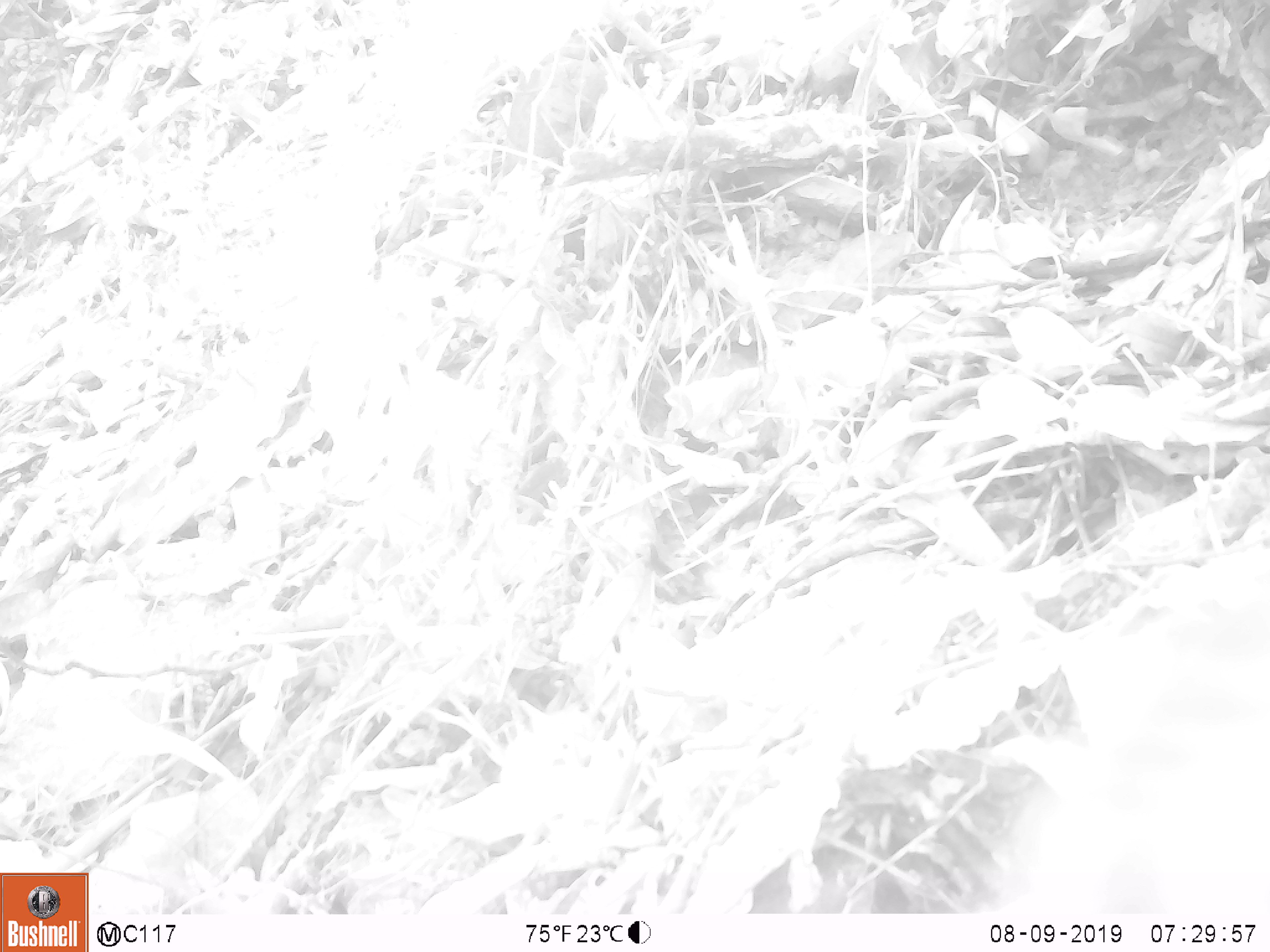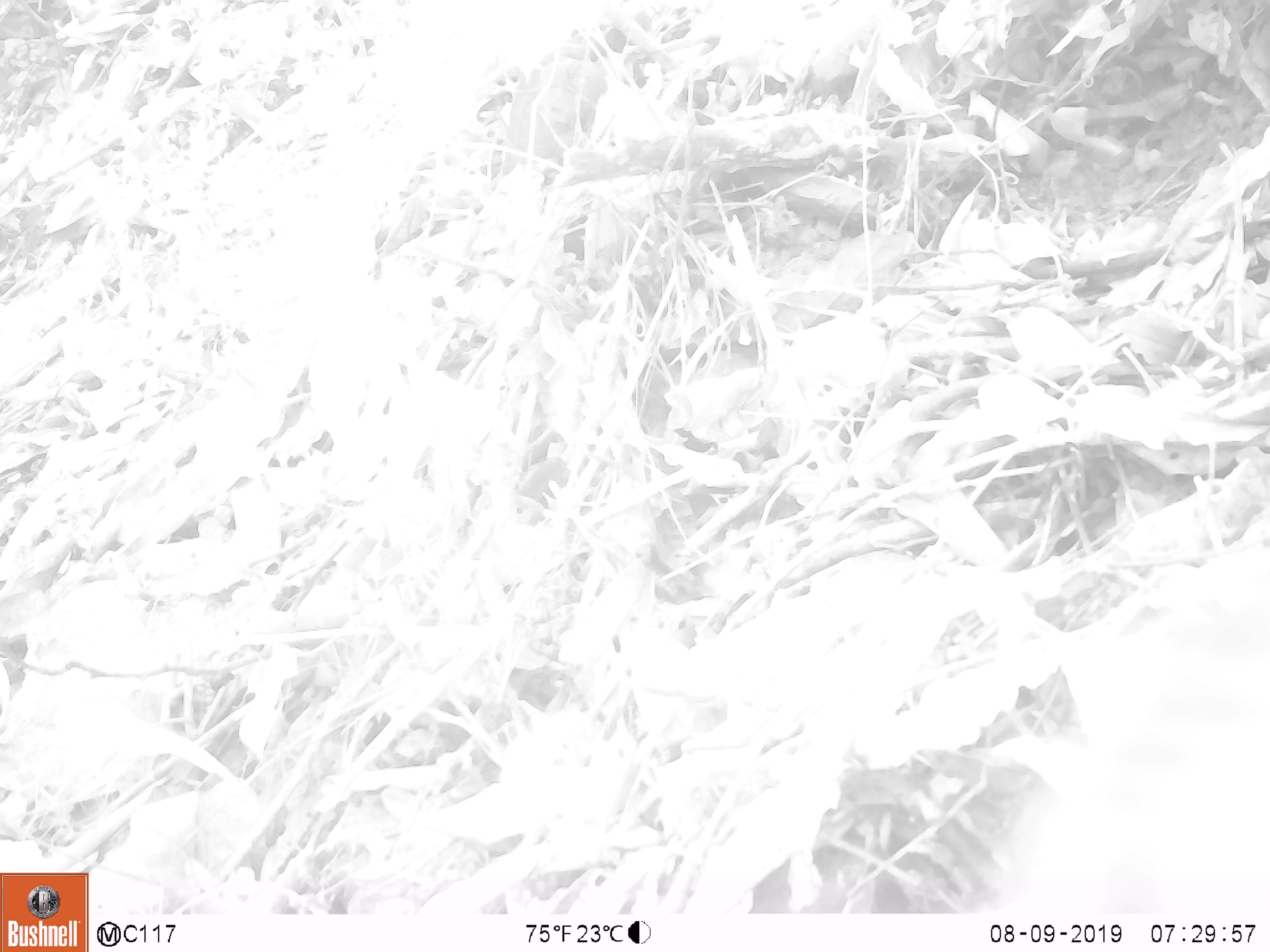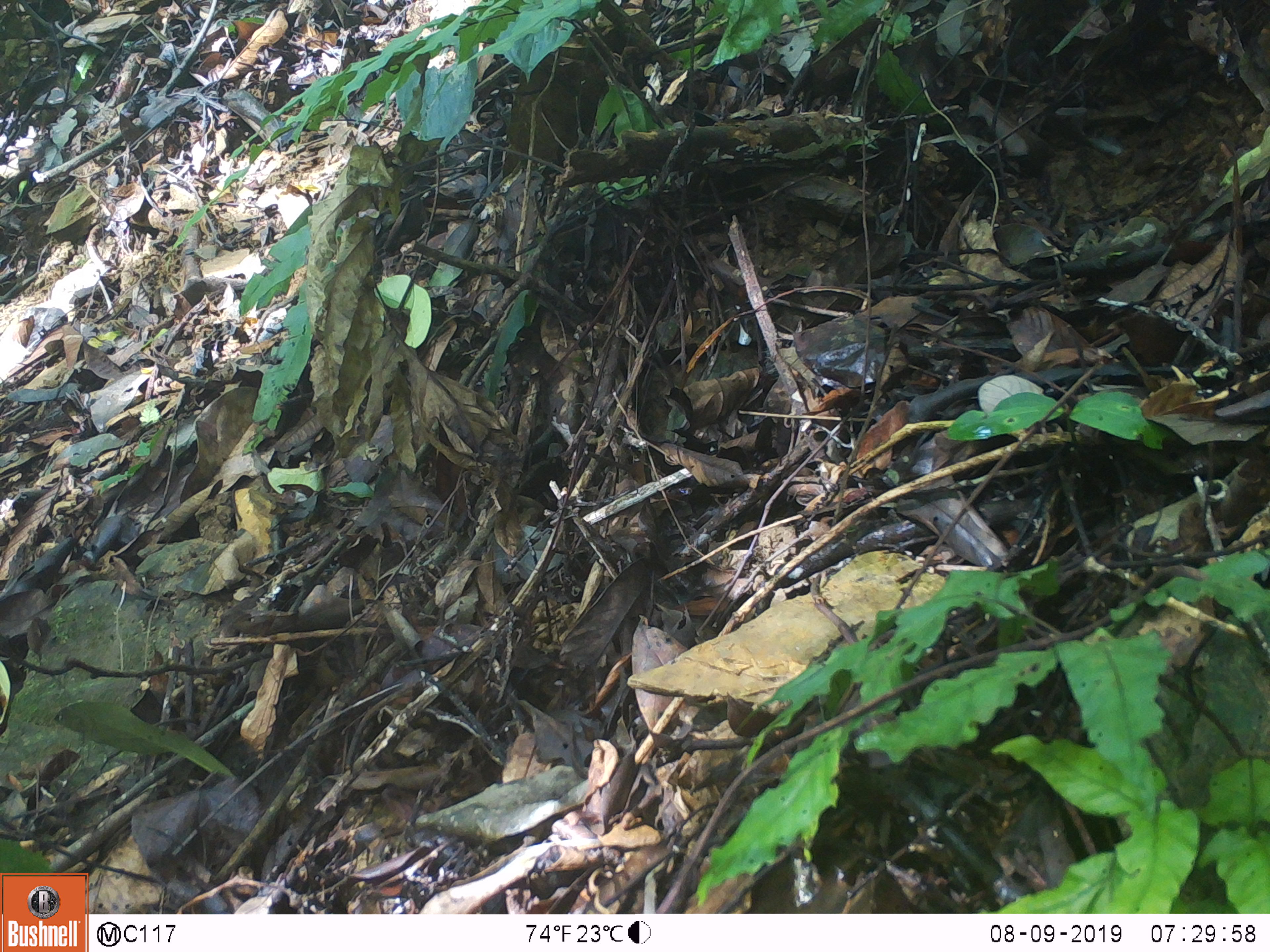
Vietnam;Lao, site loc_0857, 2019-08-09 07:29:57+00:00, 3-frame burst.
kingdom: Animalia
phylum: Chordata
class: Mammalia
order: Primates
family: Cercopithecidae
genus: Macaca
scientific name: Macaca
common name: macaque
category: macaque not stump tailed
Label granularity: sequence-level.